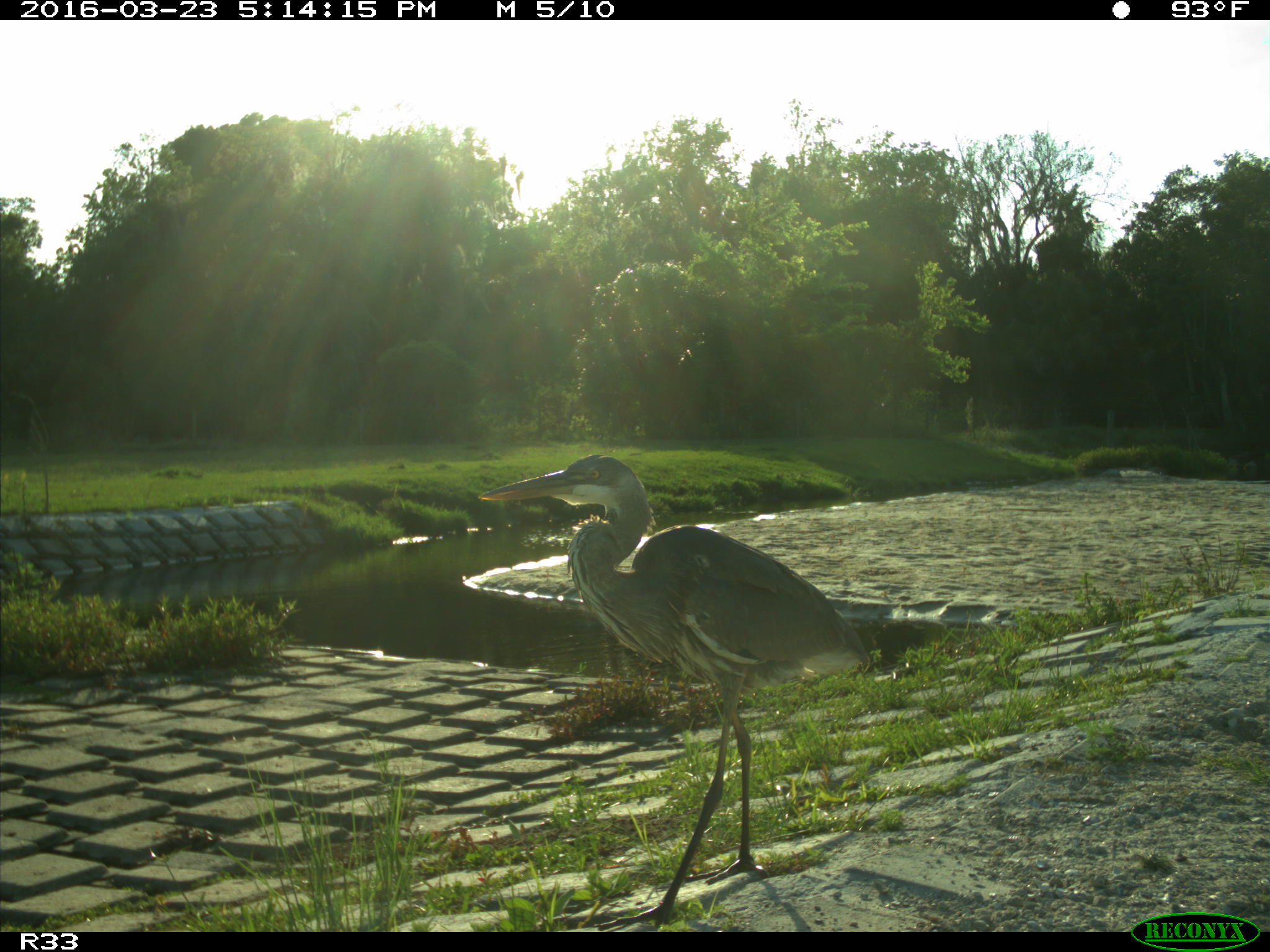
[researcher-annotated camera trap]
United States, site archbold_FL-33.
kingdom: Animalia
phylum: Chordata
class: Aves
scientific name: Aves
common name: birds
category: unidentified bird